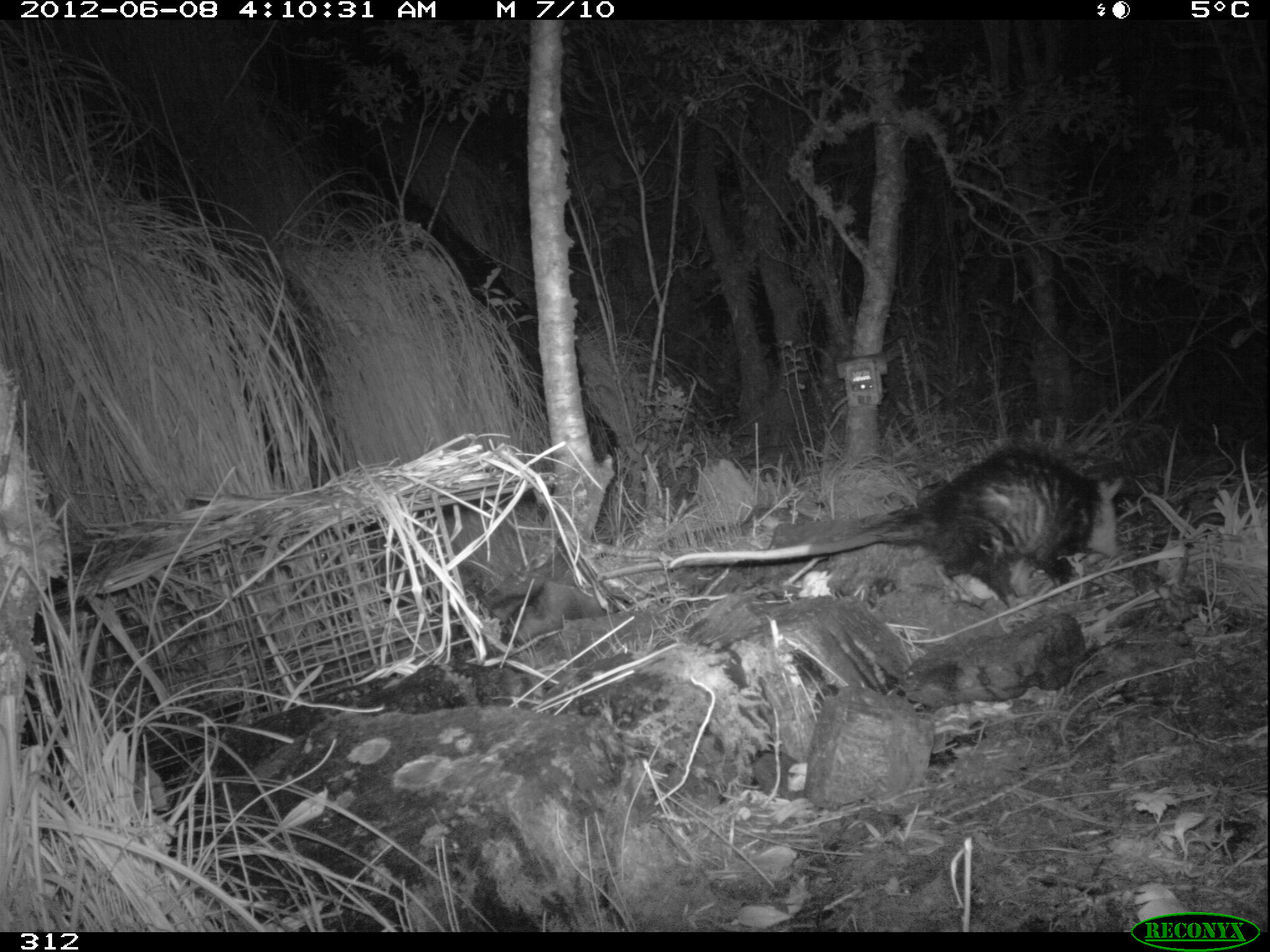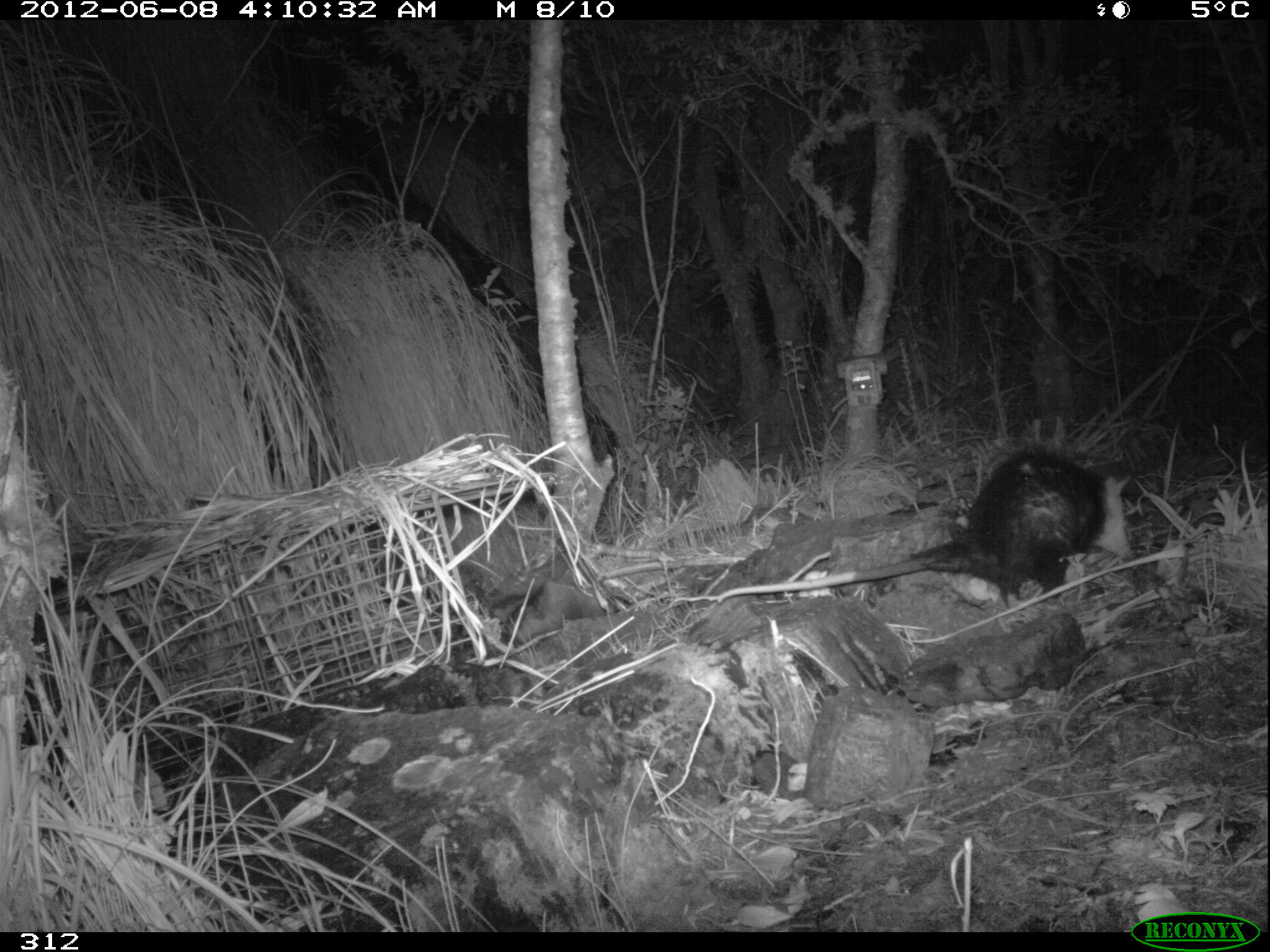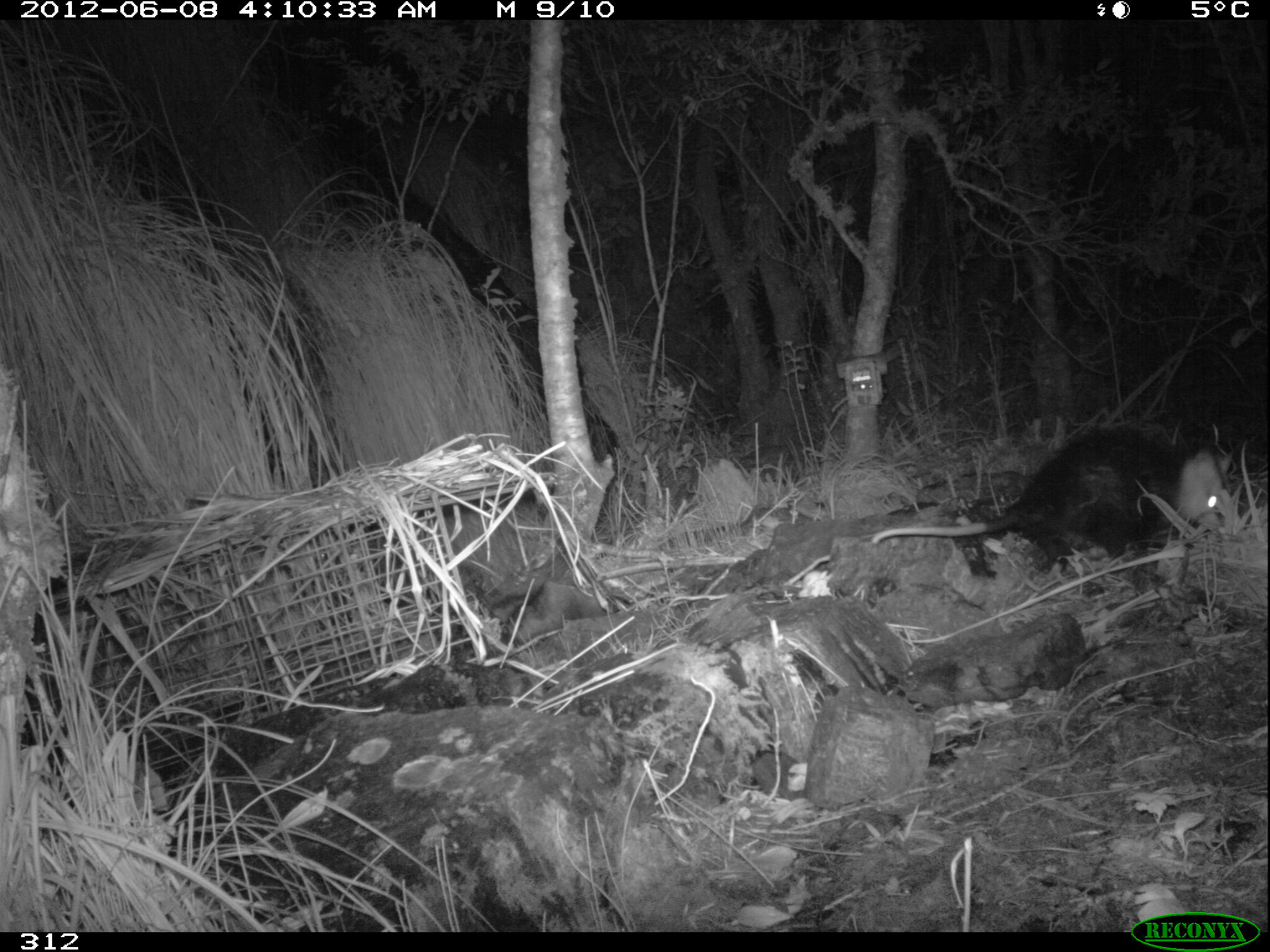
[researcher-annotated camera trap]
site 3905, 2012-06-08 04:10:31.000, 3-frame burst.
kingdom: Animalia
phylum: Chordata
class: Mammalia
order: Didelphimorphia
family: Didelphidae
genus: Didelphis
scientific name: Didelphis pernigra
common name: andean white-eared opossum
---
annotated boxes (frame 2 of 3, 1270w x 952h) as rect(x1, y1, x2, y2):
didelphis pernigra: rect(713, 442, 1129, 607)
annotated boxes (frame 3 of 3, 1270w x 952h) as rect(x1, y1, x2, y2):
didelphis pernigra: rect(868, 420, 1233, 575)